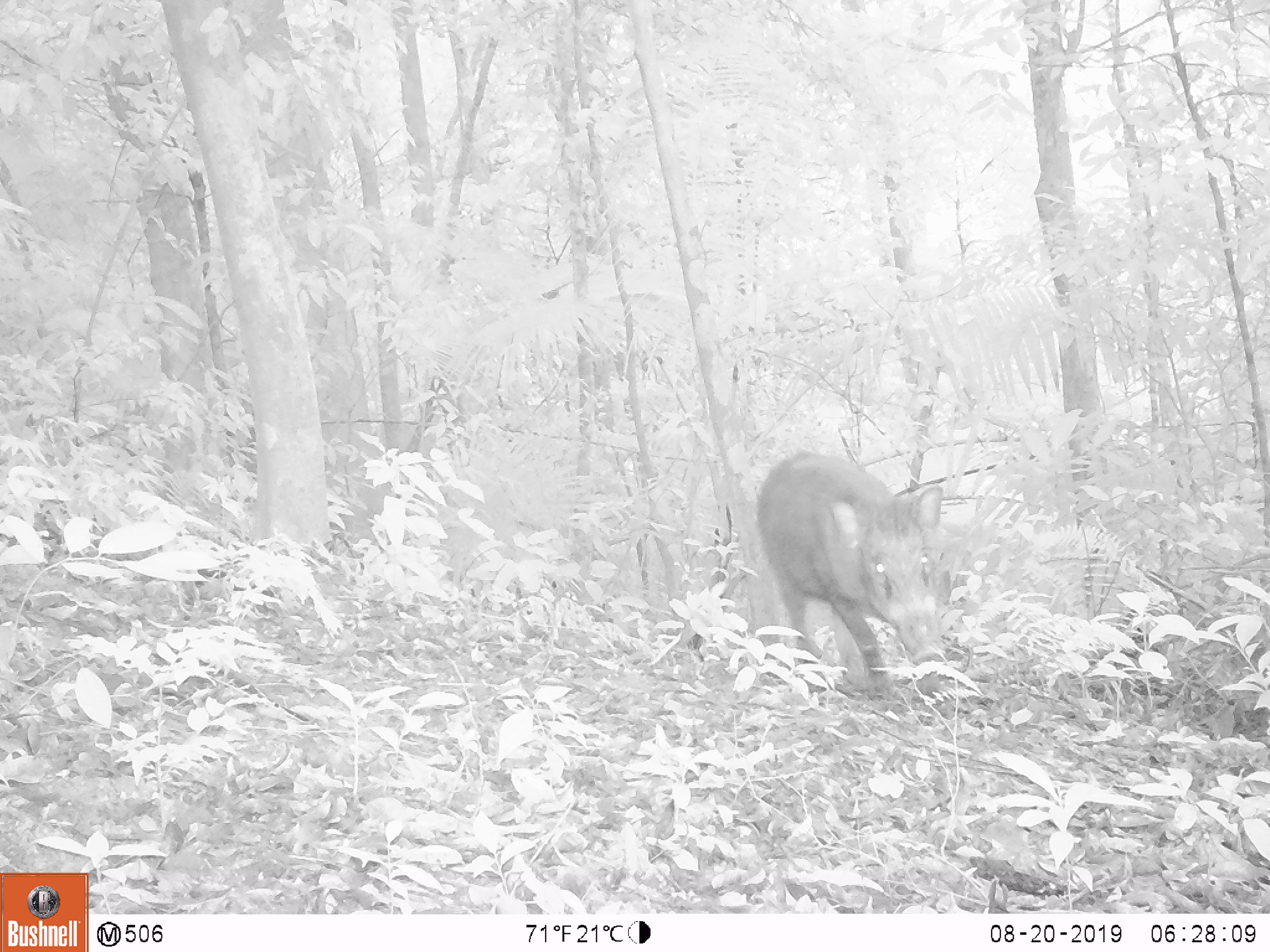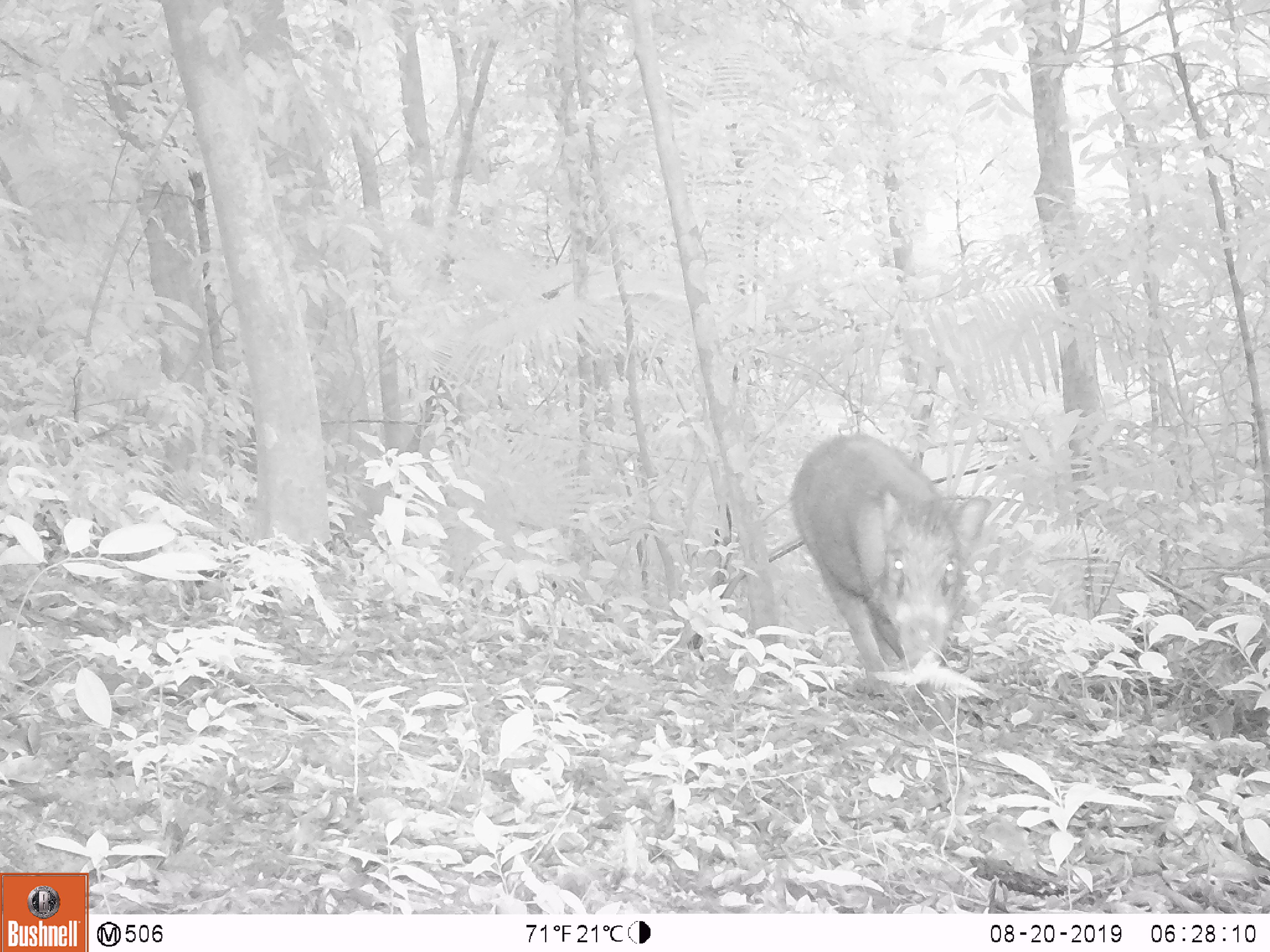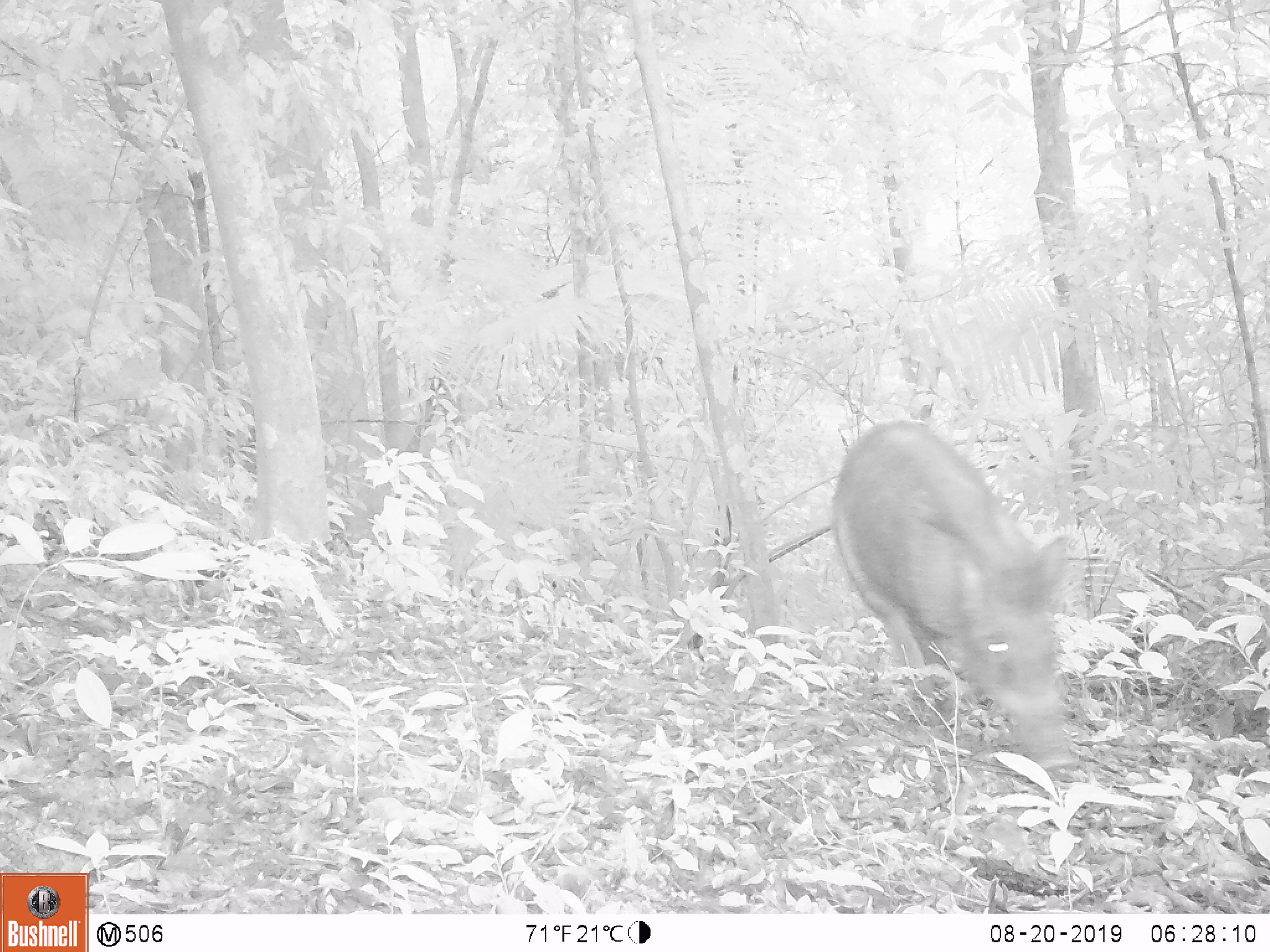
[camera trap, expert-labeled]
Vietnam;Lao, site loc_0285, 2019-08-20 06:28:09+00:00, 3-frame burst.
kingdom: Animalia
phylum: Chordata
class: Mammalia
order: Artiodactyla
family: Suidae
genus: Sus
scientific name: Sus scrofa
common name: eurasian wild pig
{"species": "eurasian wild pig (Sus scrofa)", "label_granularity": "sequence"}